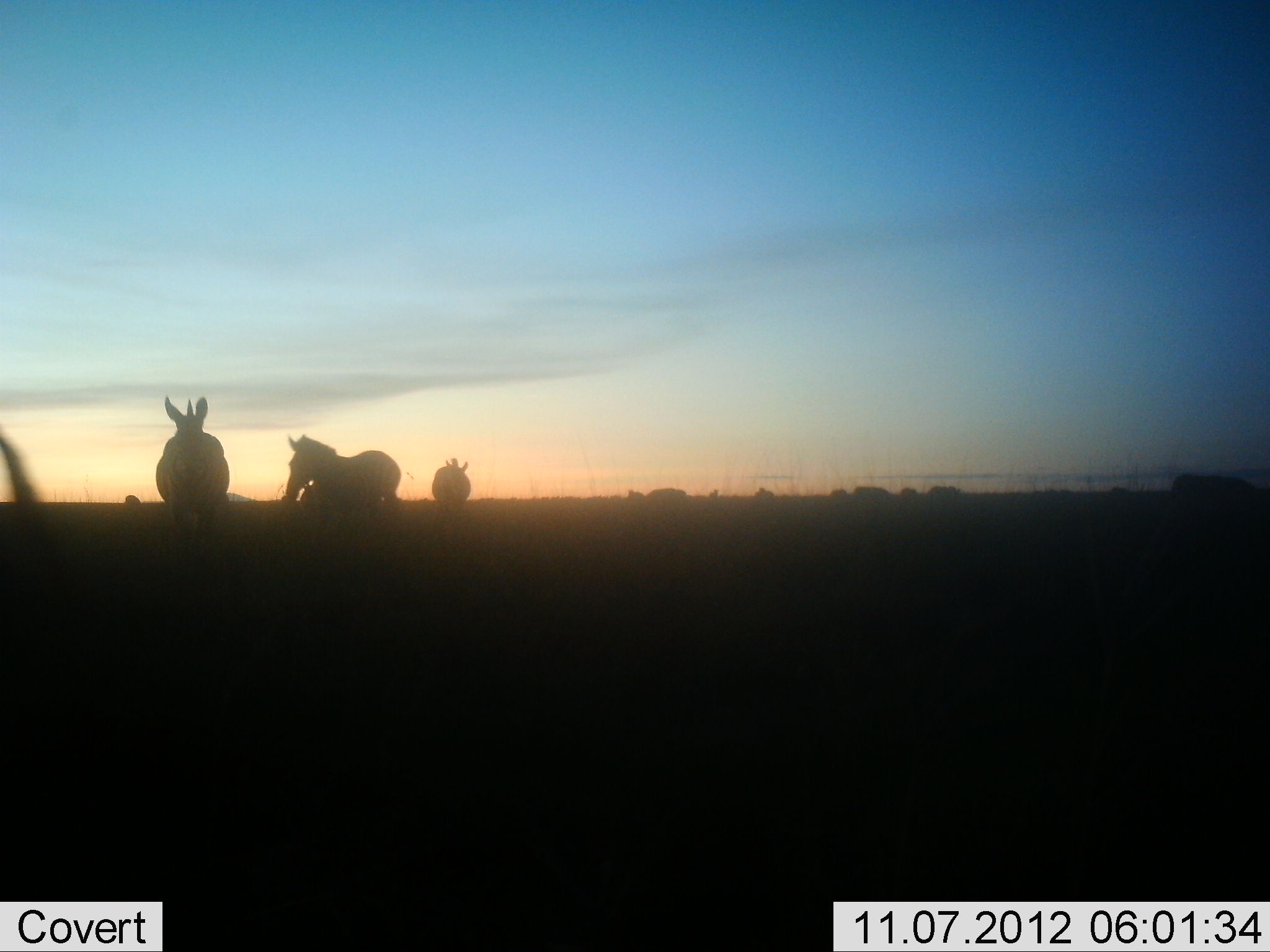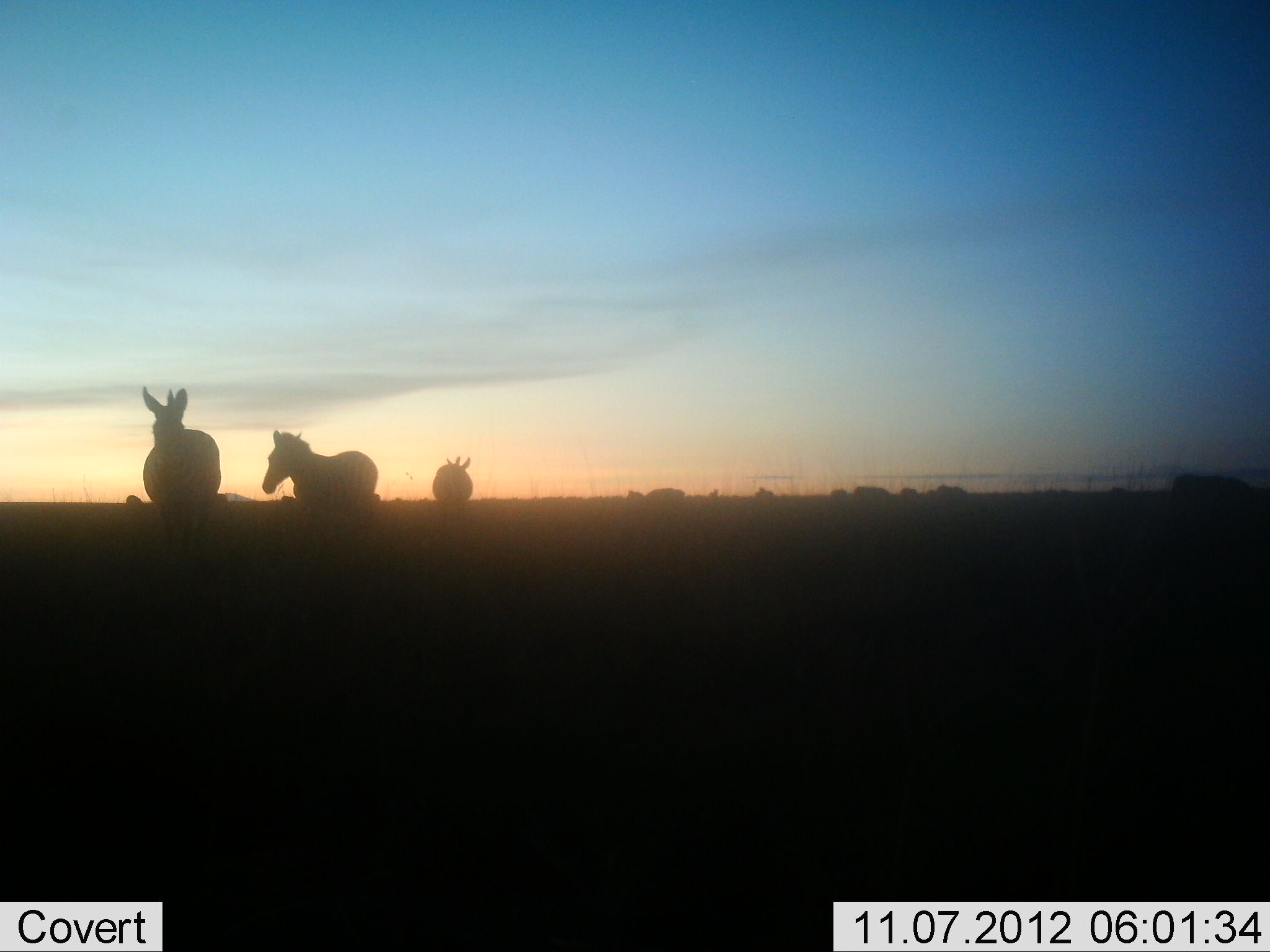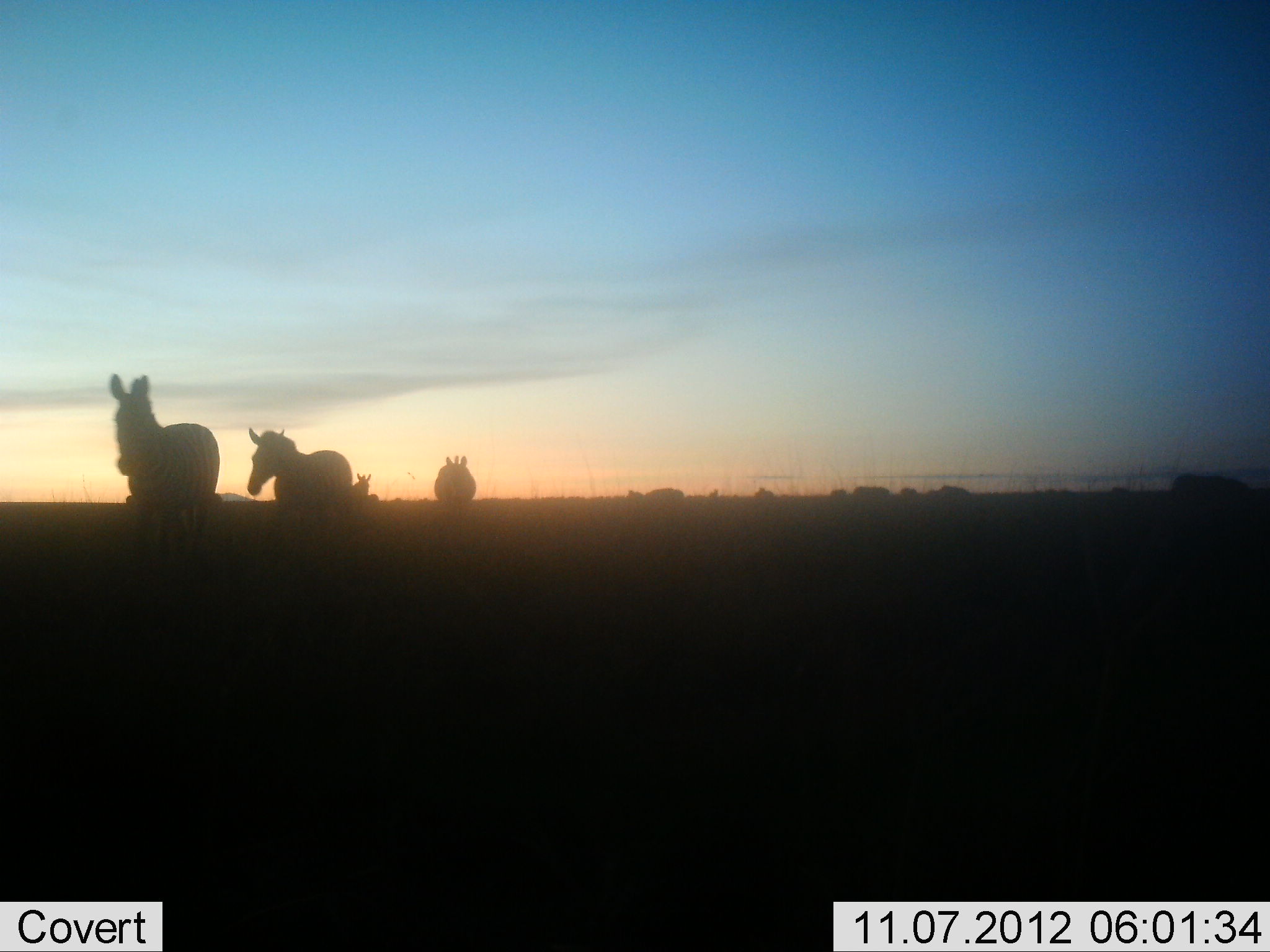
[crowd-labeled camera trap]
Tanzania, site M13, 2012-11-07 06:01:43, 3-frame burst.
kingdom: Animalia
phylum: Chordata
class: Mammalia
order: Perissodactyla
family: Equidae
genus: Equus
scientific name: Equus quagga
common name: plains zebra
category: zebra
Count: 4.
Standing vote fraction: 60%.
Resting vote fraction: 0%.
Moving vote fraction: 50%.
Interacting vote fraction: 0%.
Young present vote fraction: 0%.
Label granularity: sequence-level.